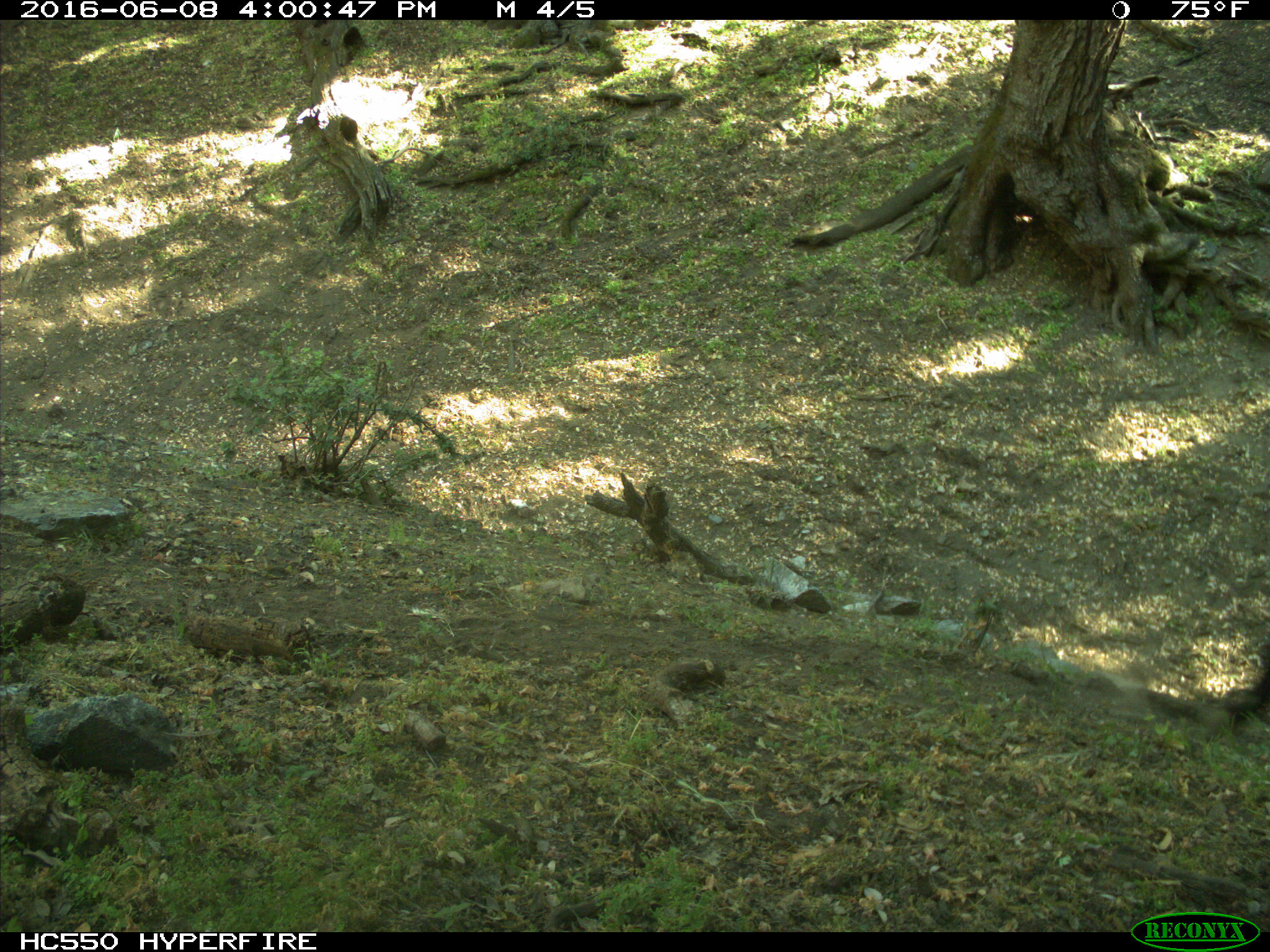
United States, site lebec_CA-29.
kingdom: Animalia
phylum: Chordata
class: Mammalia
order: Artiodactyla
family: Bovidae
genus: Bos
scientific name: Bos taurus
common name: domestic cow